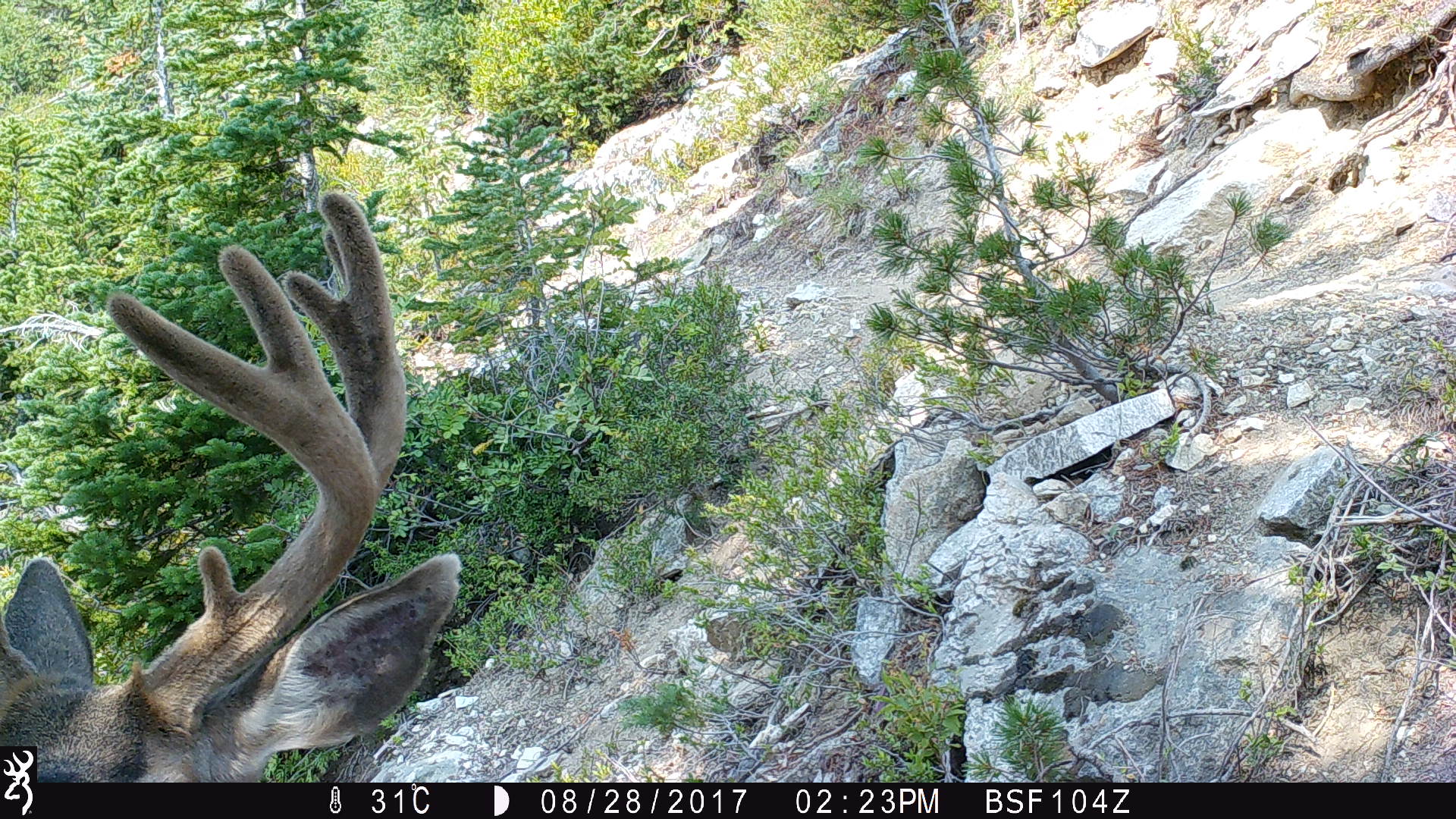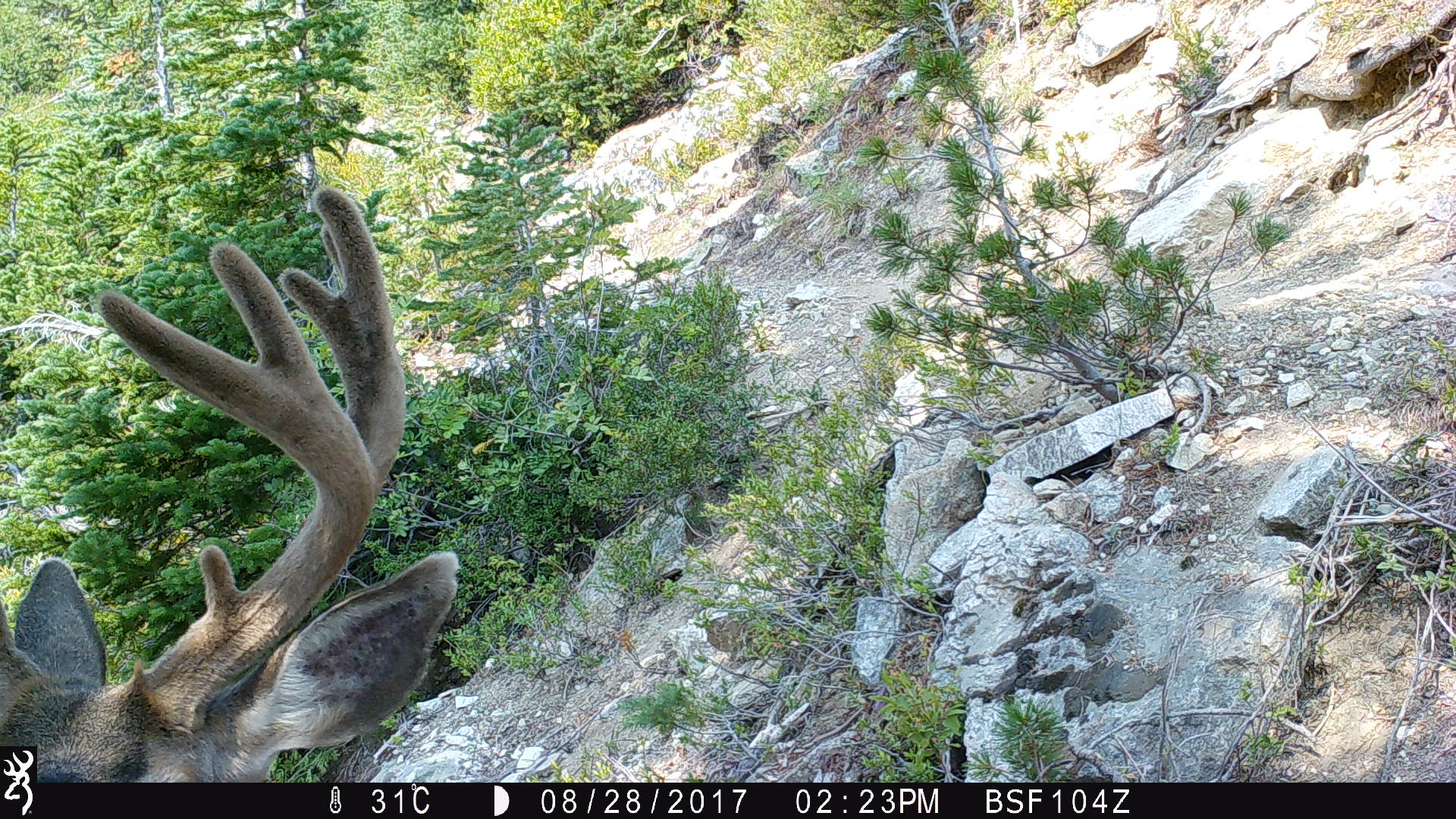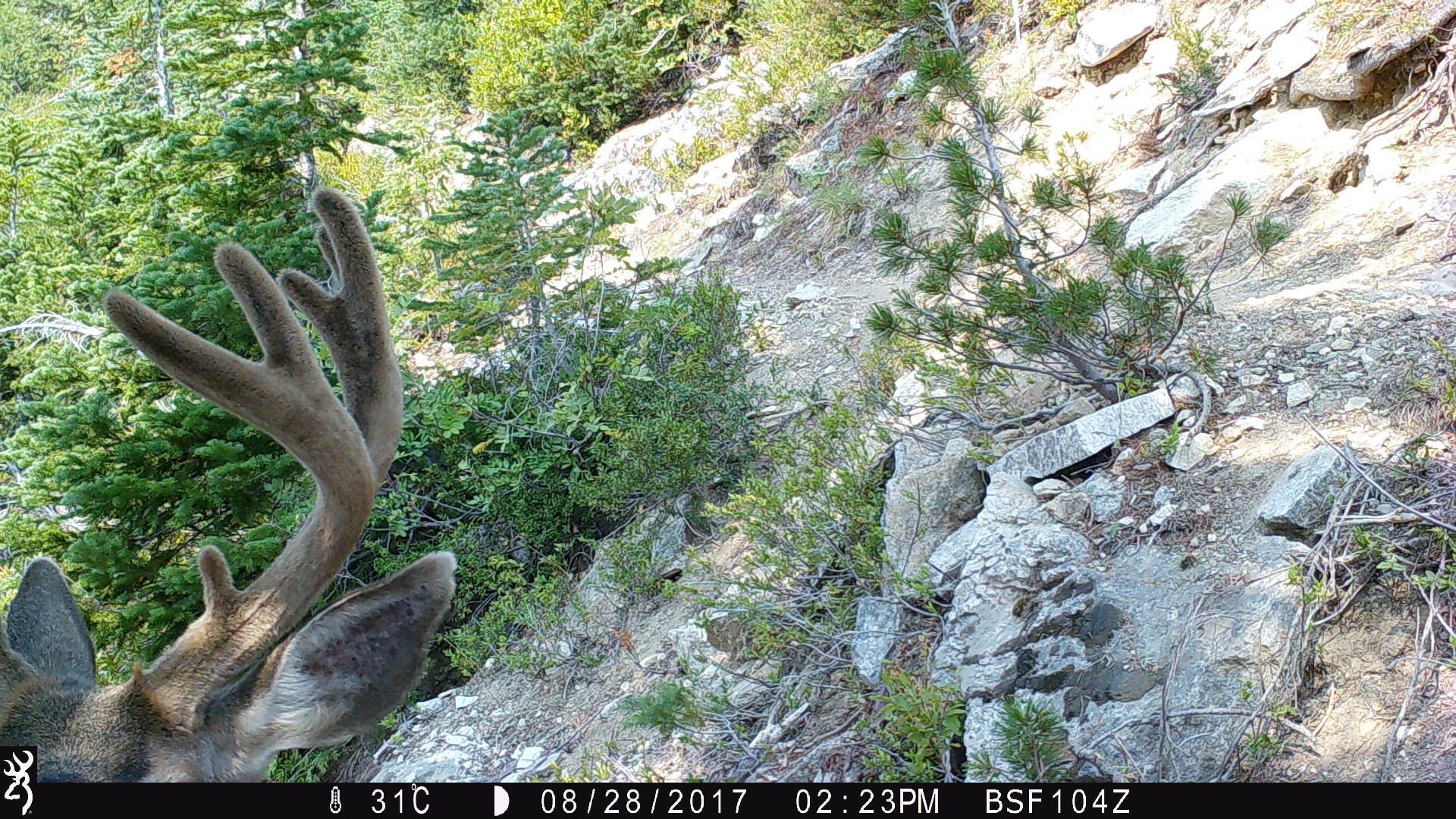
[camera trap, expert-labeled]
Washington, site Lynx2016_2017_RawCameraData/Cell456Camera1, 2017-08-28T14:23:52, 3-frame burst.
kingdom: Animalia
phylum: Chordata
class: Mammalia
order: Artiodactyla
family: Cervidae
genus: Odocoileus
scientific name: Odocoileus hemionus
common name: mule deer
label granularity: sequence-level